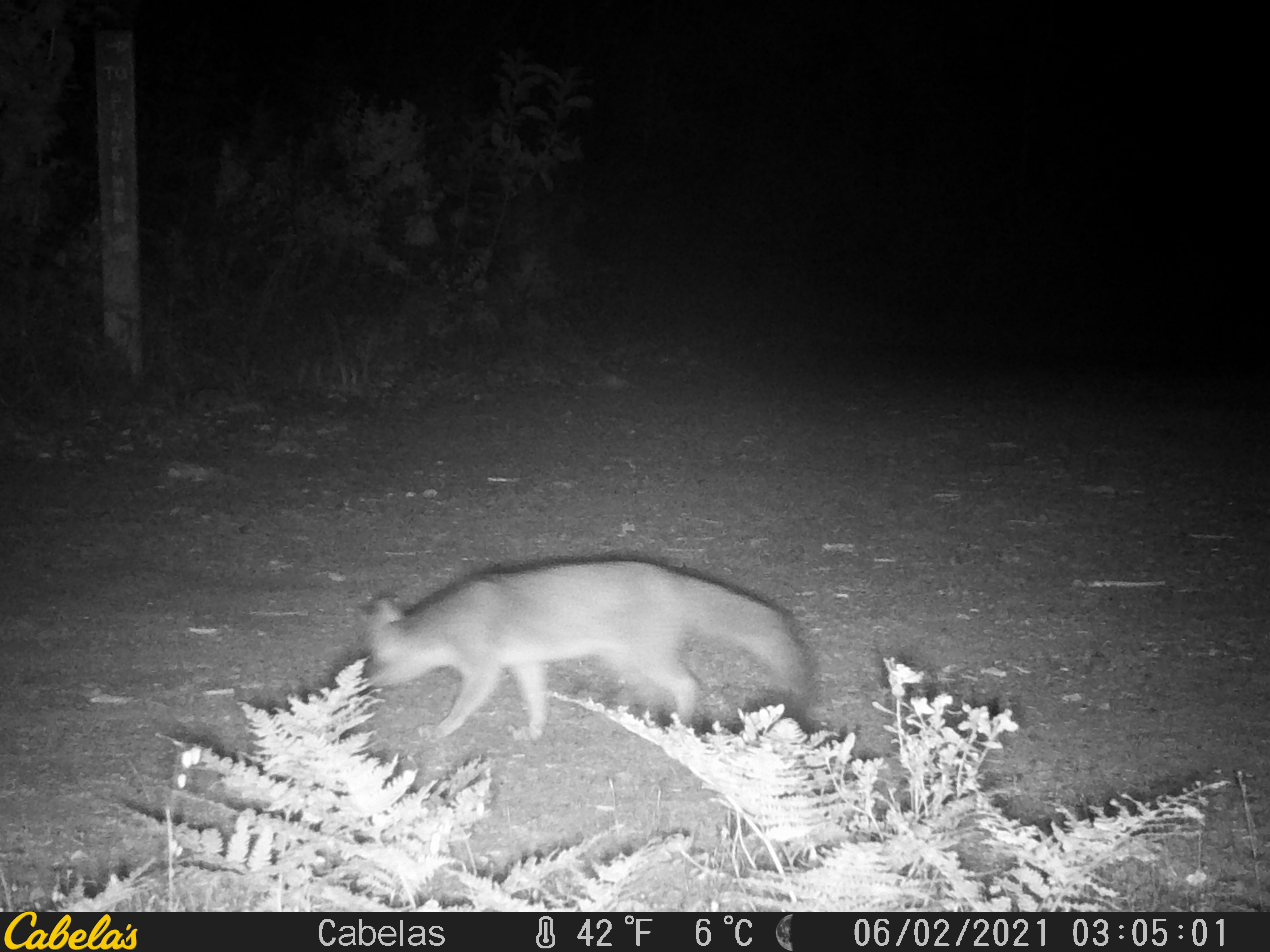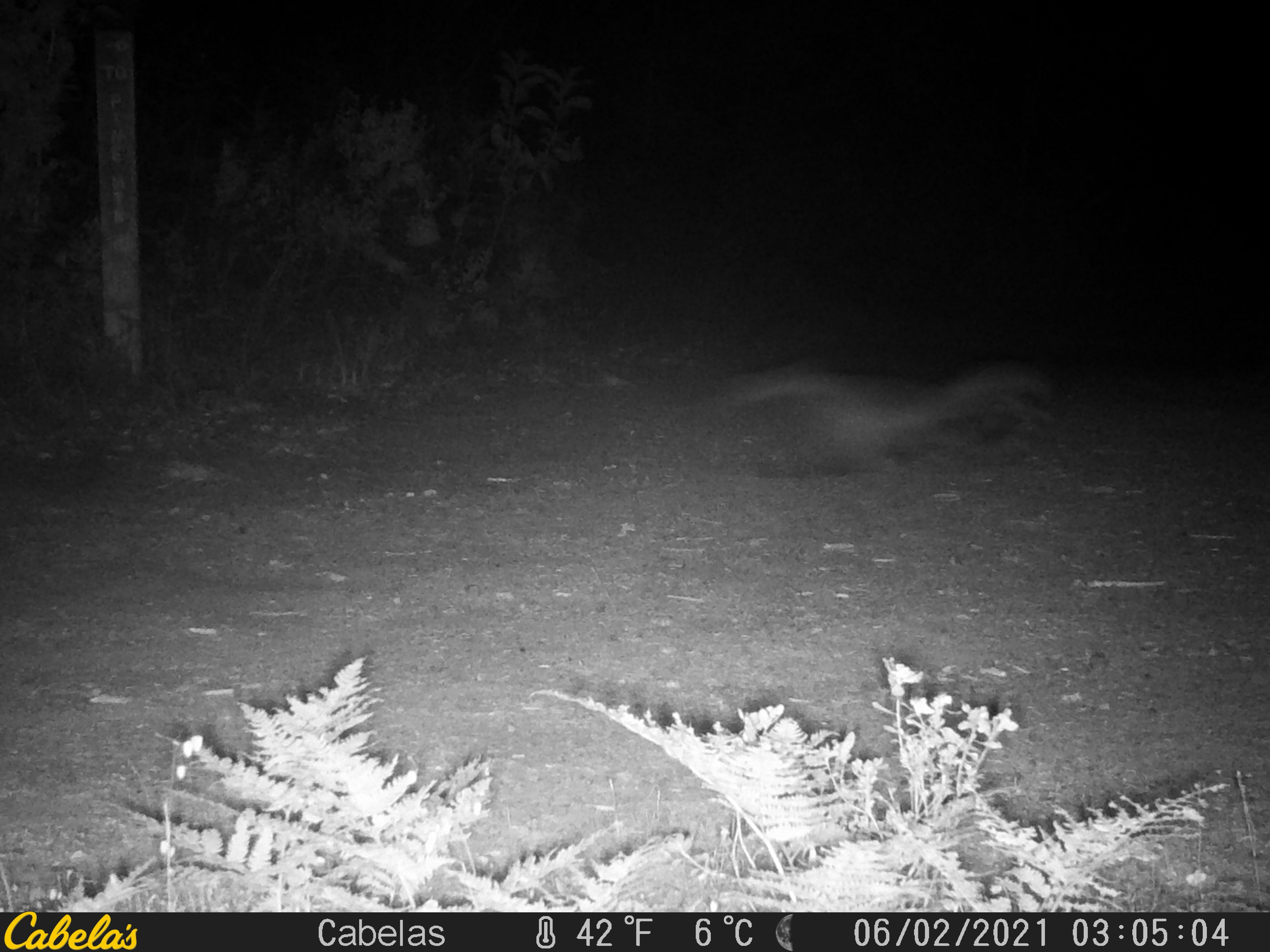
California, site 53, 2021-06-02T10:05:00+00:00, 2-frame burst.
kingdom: Animalia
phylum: Chordata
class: Mammalia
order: Carnivora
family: Canidae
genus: Urocyon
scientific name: Urocyon cinereoargenteus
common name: gray fox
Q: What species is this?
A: Gray fox (Urocyon cinereoargenteus).